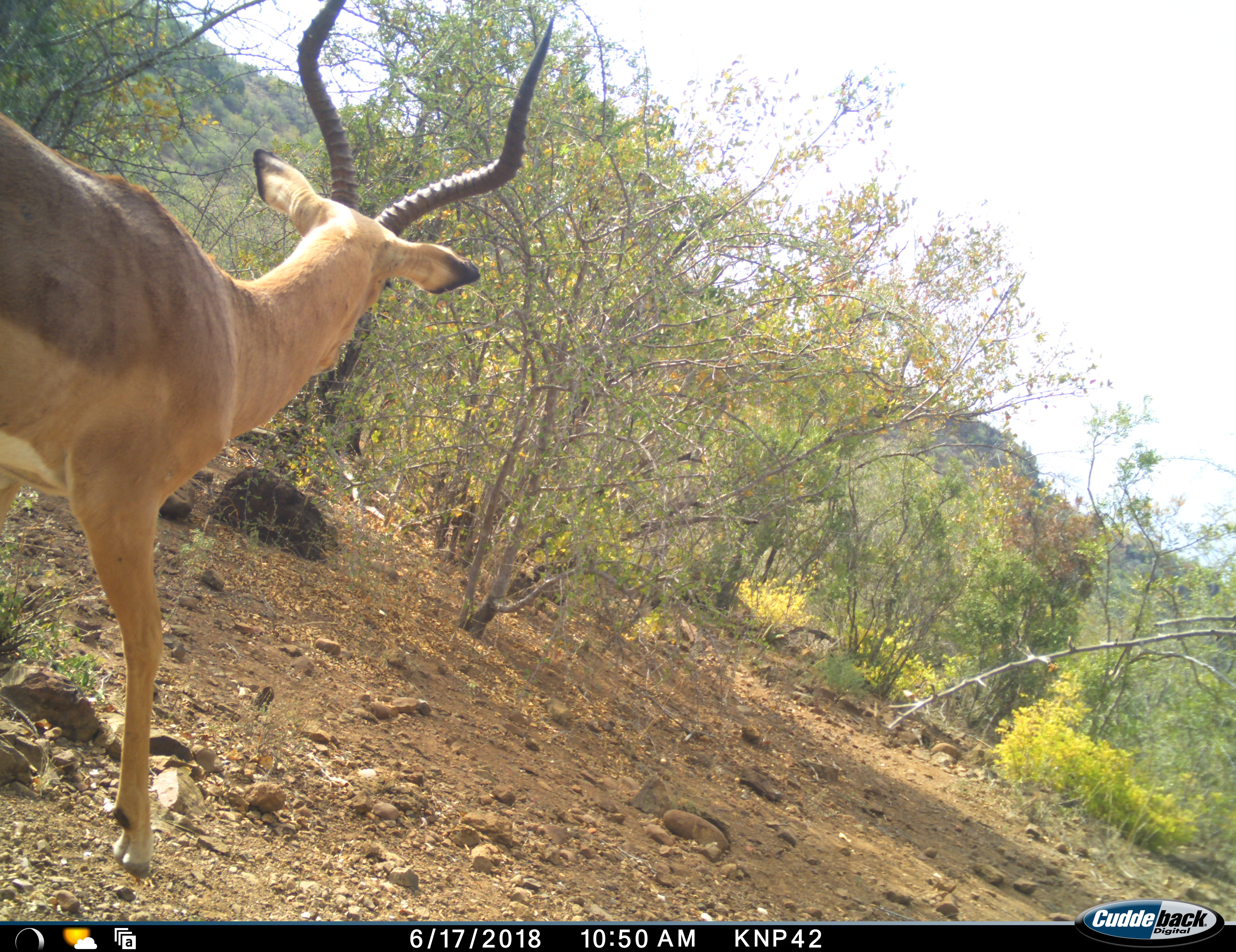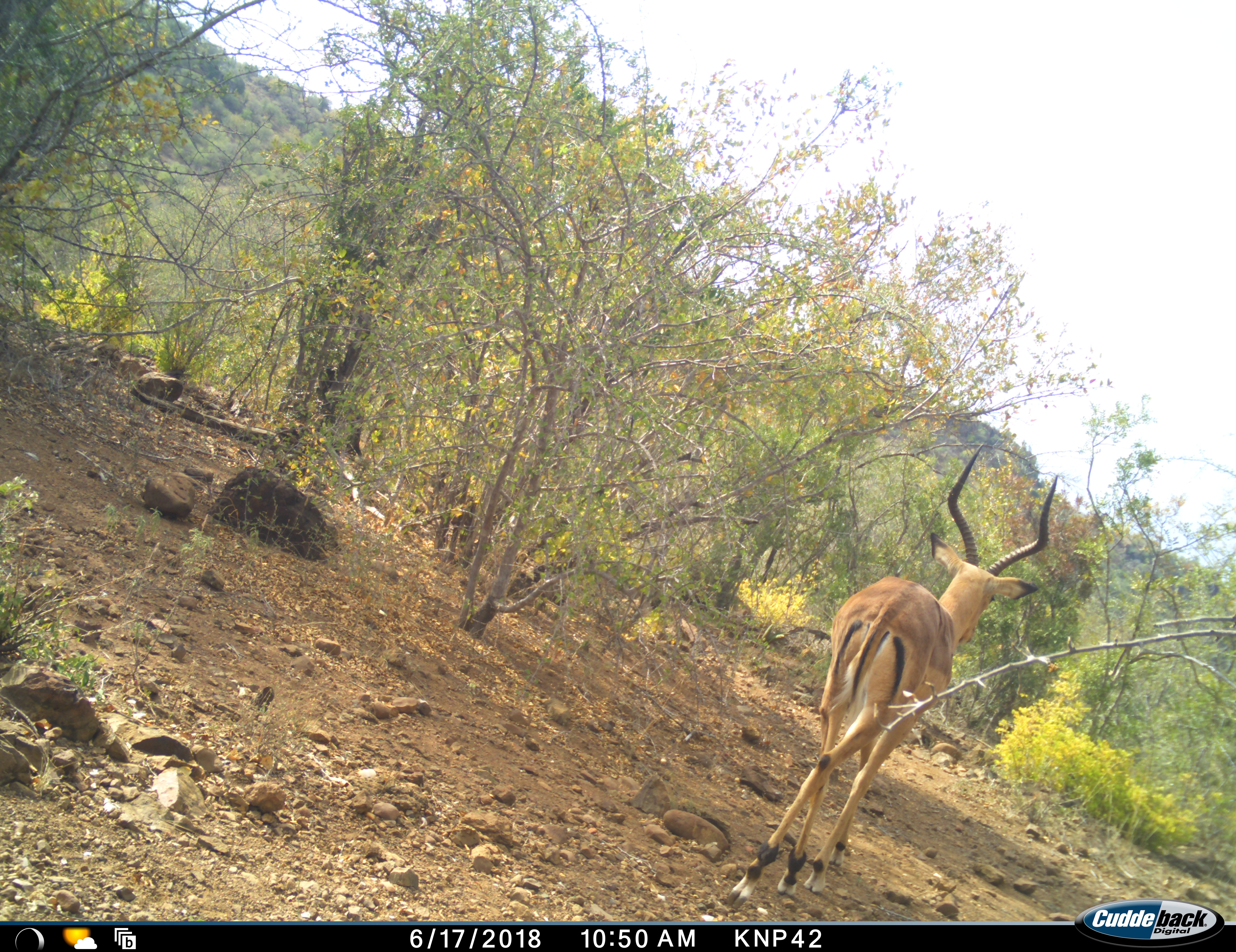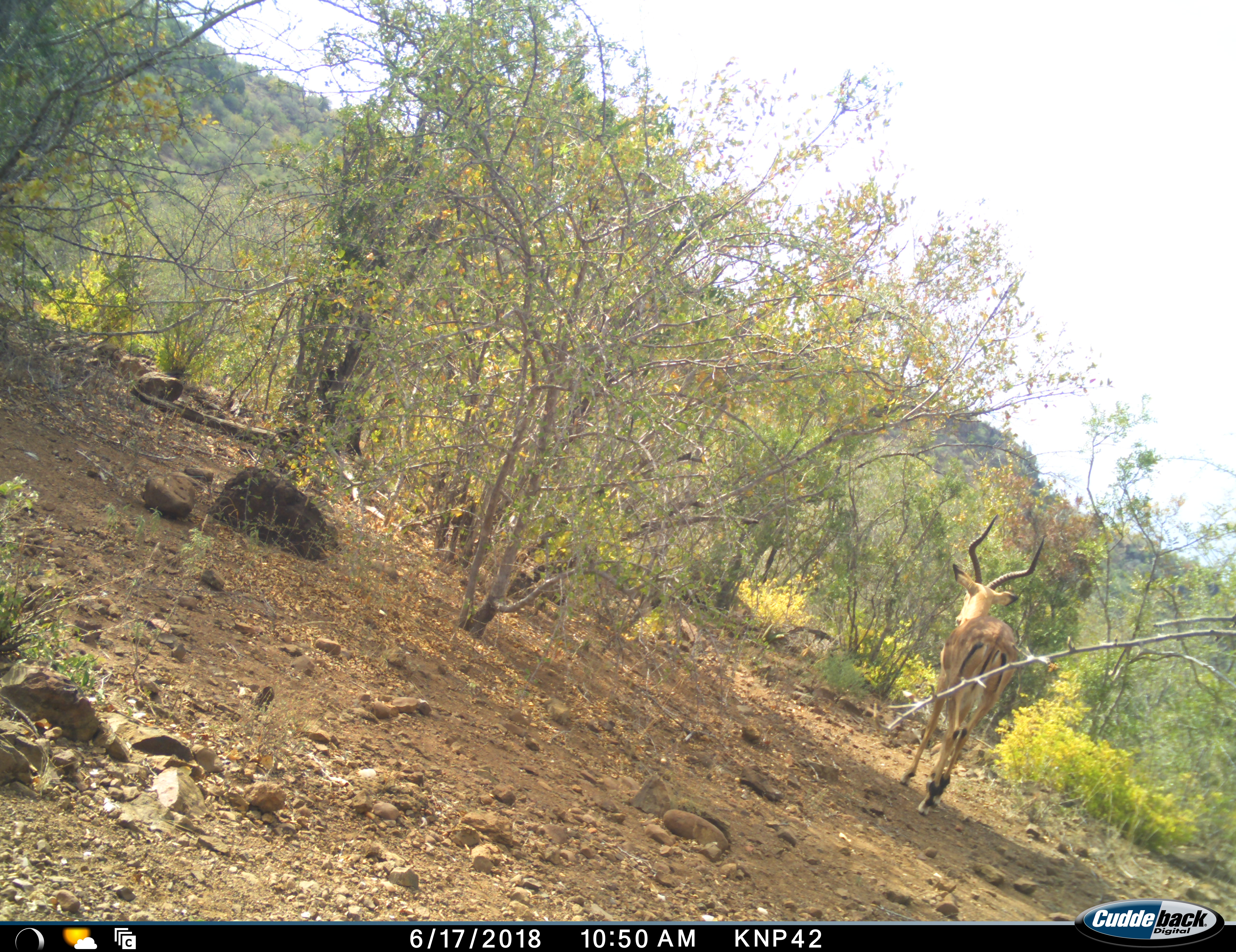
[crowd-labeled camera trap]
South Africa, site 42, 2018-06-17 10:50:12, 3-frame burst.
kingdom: Animalia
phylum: Chordata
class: Mammalia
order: Artiodactyla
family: Bovidae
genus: Aepyceros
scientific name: Aepyceros melampus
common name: impala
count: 1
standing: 0%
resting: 0%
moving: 100%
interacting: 0%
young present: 0%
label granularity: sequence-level